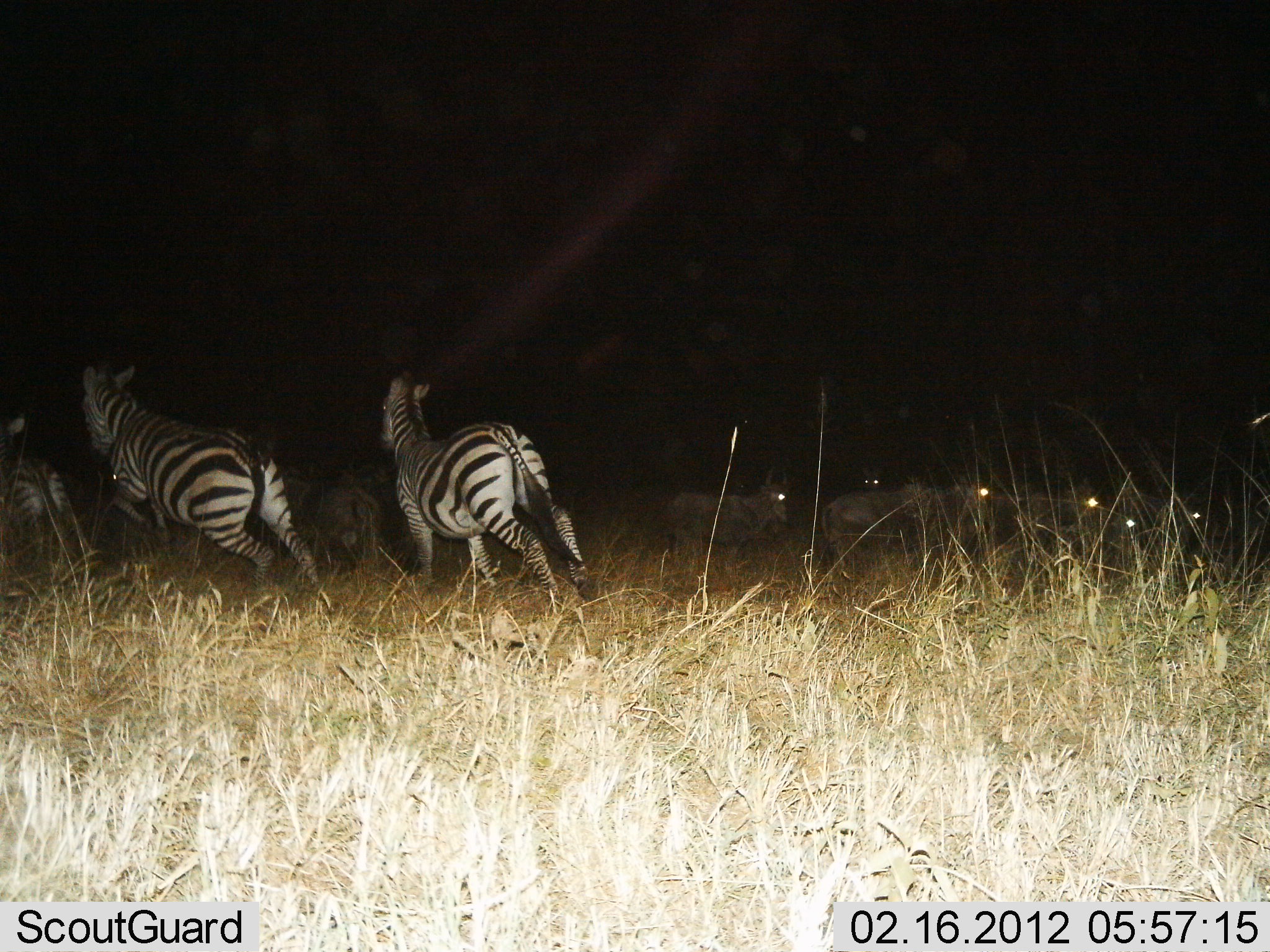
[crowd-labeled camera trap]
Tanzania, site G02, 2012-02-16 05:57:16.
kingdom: Animalia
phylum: Chordata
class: Mammalia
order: Artiodactyla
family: Bovidae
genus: Connochaetes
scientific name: Connochaetes taurinus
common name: blue wildebeest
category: wildebeest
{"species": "wildebeest (blue wildebeest) (Connochaetes taurinus)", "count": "7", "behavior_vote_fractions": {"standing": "86%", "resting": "7%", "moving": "21%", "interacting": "0%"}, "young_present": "0%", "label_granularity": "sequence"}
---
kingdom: Animalia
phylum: Chordata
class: Mammalia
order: Perissodactyla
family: Equidae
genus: Equus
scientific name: Equus quagga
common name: plains zebra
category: zebra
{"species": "zebra (plains zebra) (Equus quagga)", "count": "3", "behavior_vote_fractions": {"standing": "0%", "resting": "0%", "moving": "100%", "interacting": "0%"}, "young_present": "5%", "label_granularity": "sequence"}